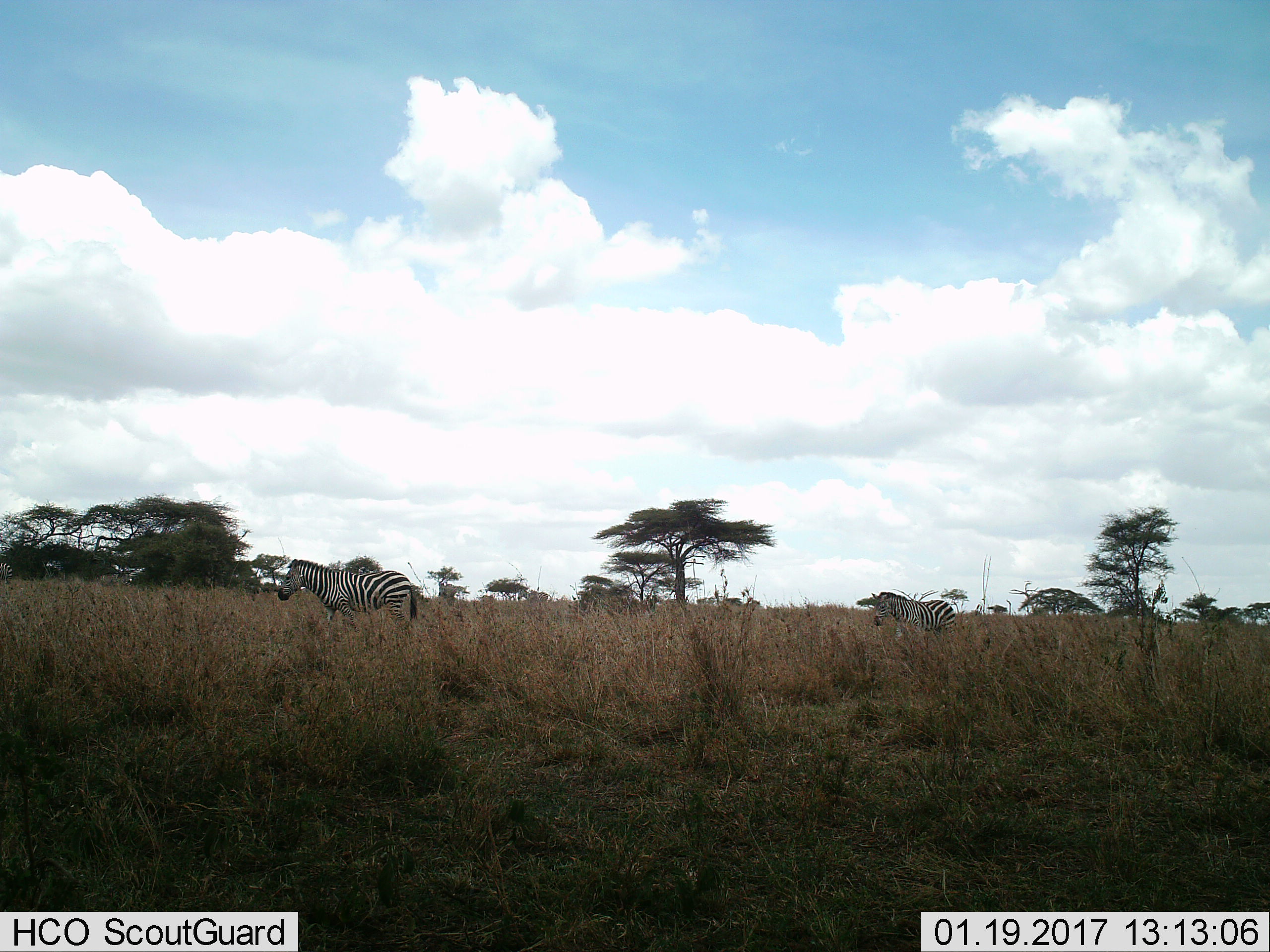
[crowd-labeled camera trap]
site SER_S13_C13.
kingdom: Animalia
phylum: Chordata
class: Mammalia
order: Perissodactyla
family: Equidae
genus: Equus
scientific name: Equus quagga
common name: plains zebra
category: zebraplains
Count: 2.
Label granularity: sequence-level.